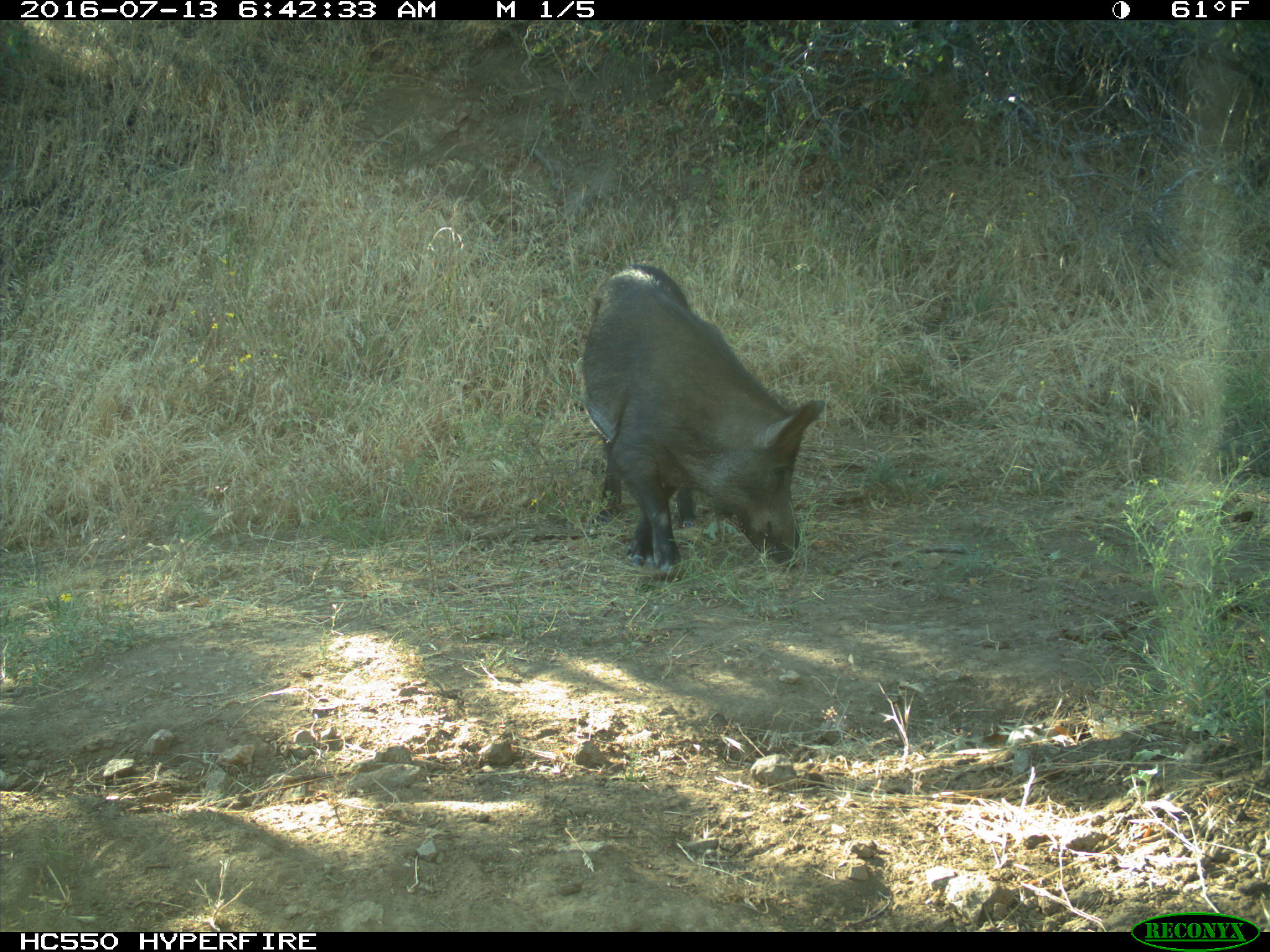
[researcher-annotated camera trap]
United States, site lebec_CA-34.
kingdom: Animalia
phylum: Chordata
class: Mammalia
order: Artiodactyla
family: Suidae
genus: Sus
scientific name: Sus scrofa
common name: wild boar